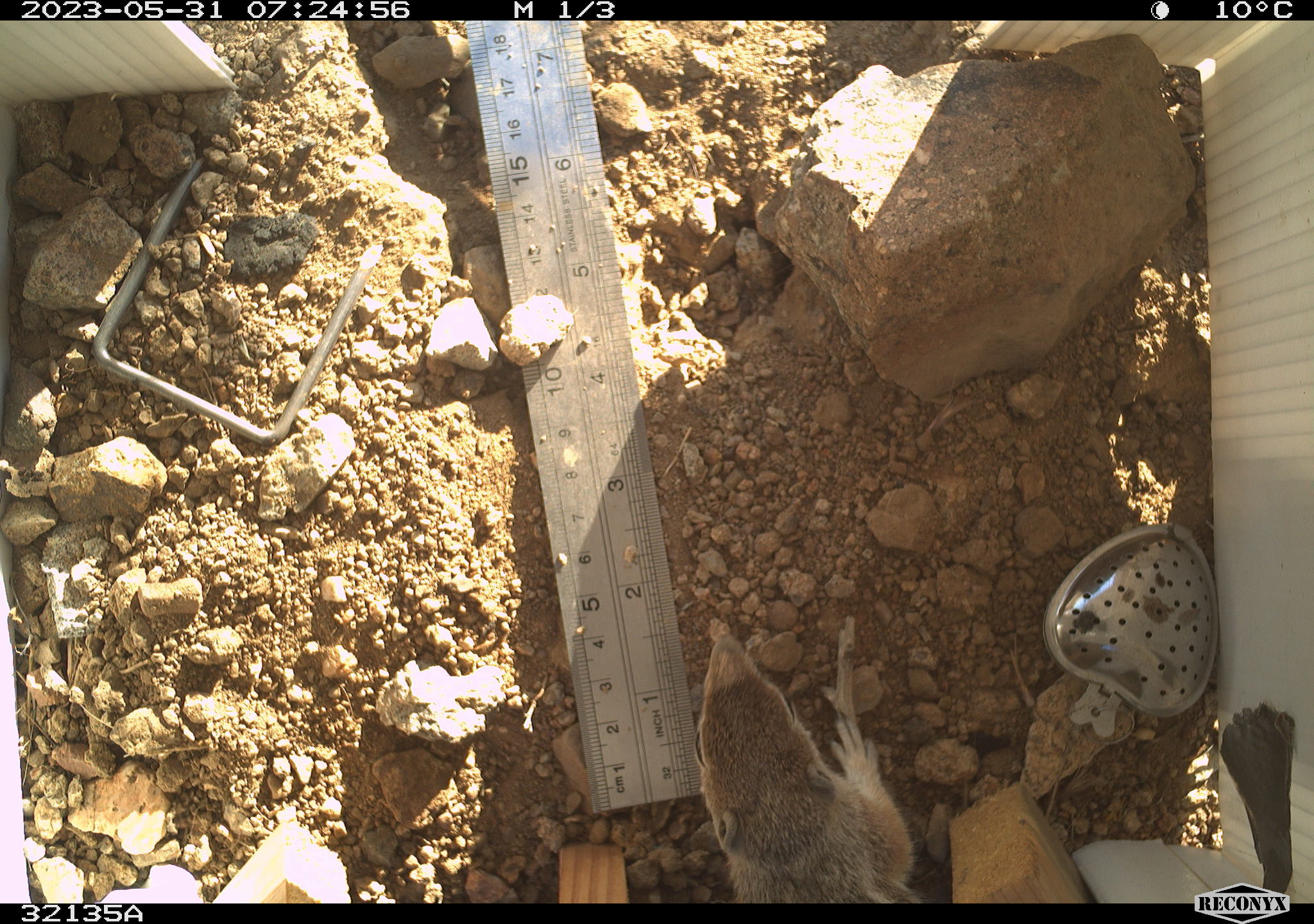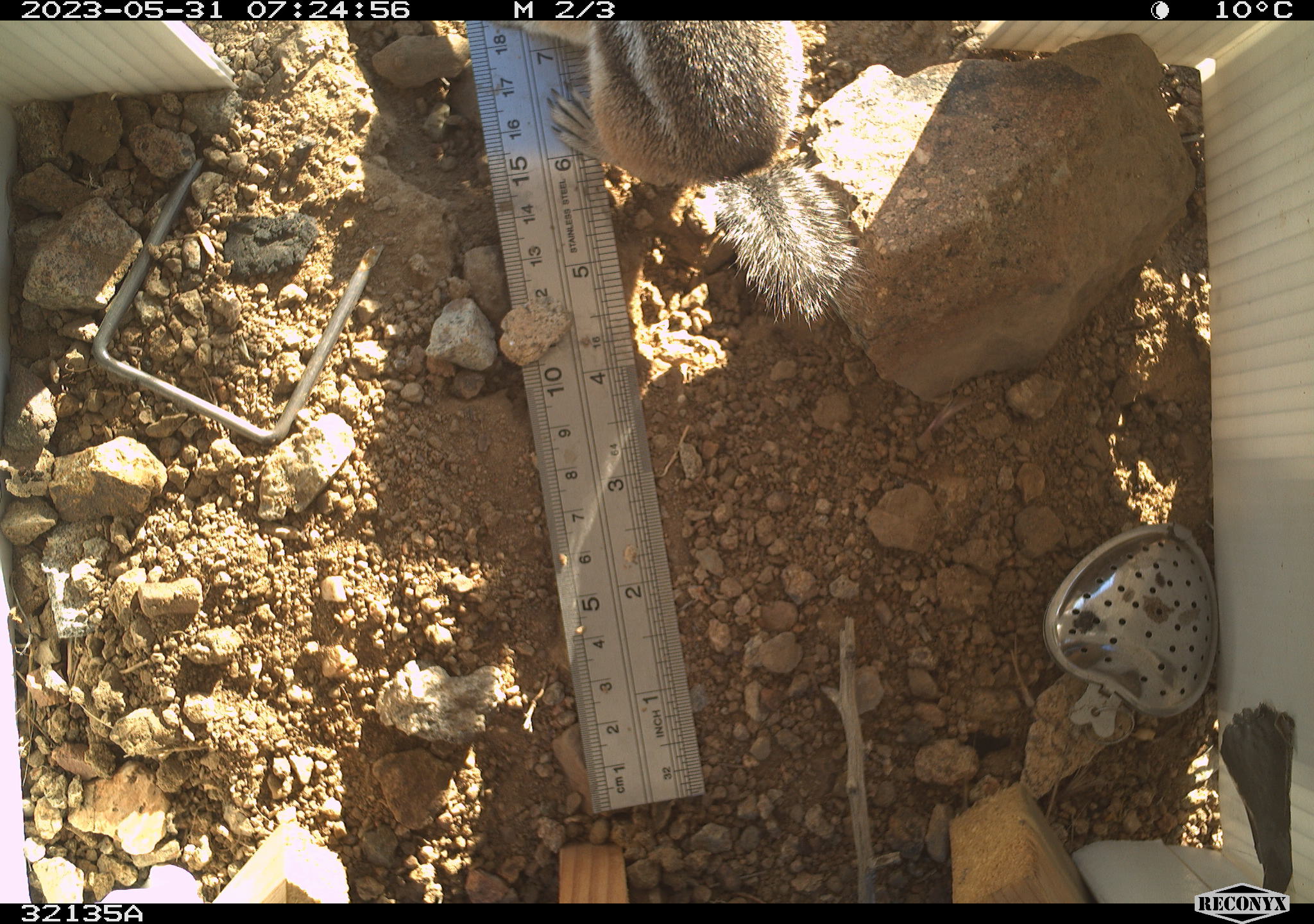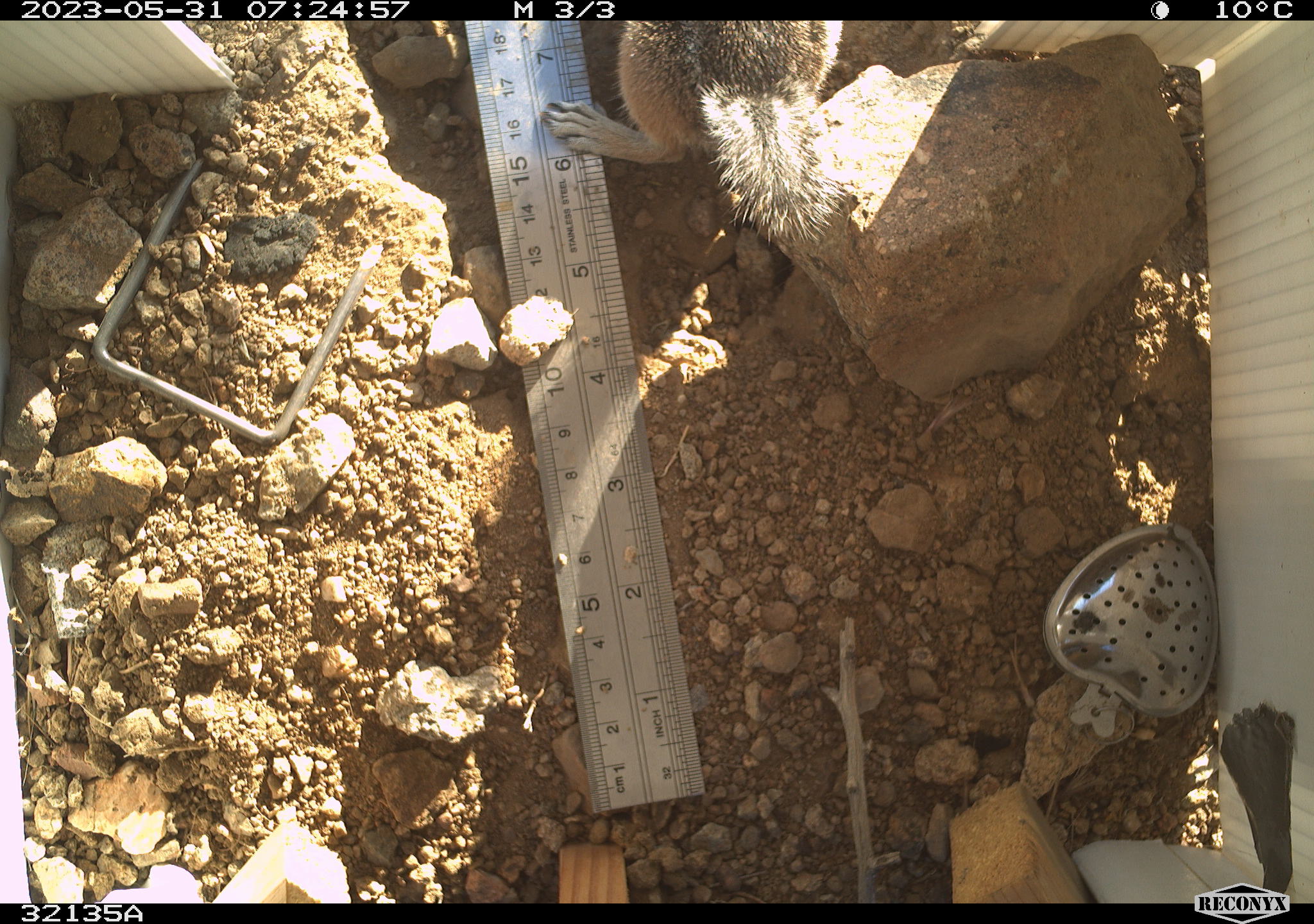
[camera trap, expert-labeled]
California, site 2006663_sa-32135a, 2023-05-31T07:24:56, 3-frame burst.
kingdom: Animalia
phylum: Chordata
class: Mammalia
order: Rodentia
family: Sciuridae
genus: Ammospermophilus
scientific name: Ammospermophilus leucurus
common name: white-tailed antelope squirrel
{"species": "white-tailed antelope squirrel (Ammospermophilus leucurus)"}